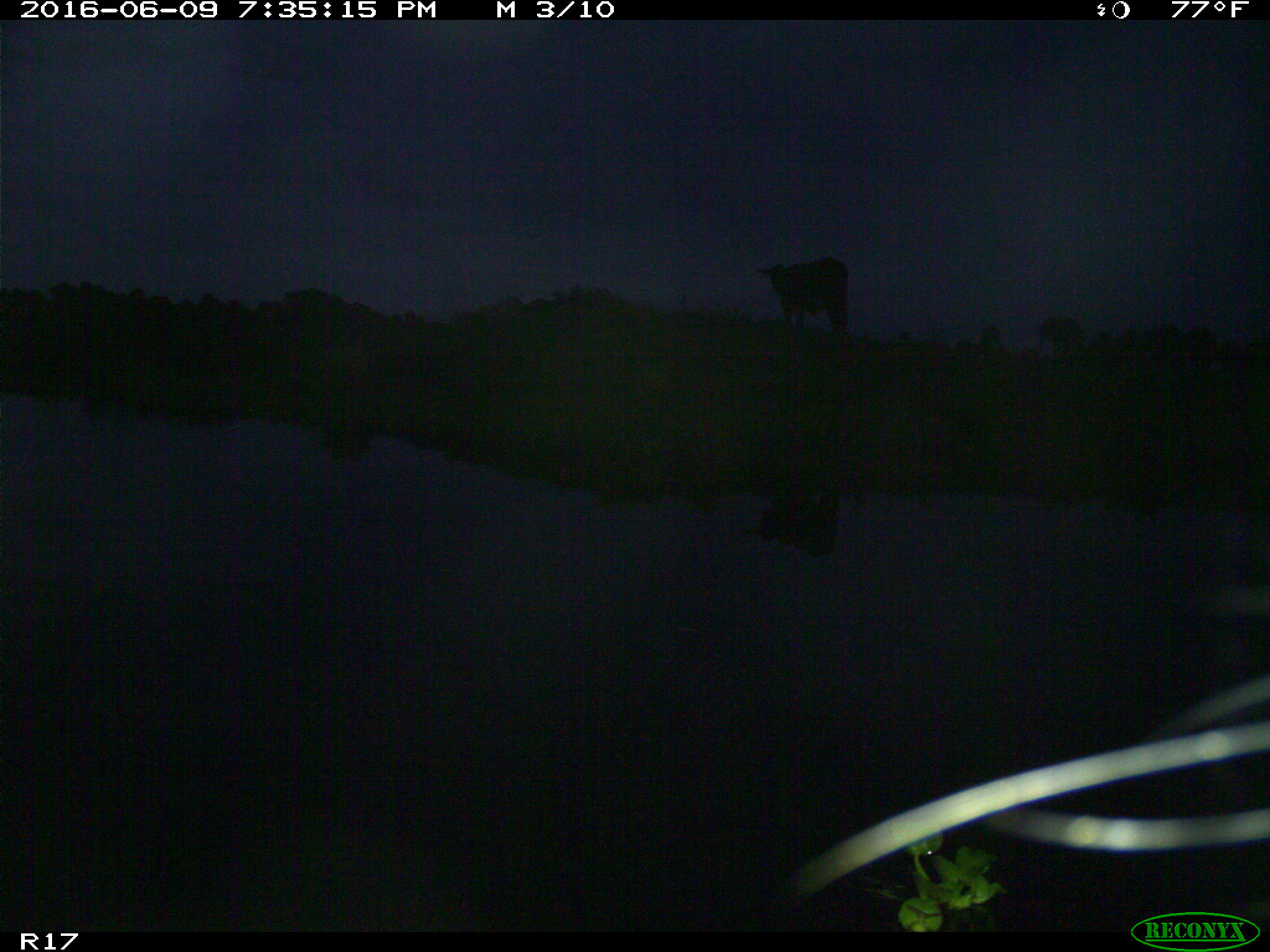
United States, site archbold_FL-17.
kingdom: Animalia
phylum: Chordata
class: Mammalia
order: Artiodactyla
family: Bovidae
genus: Bos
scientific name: Bos taurus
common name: domestic cow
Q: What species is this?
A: Bos taurus (domestic cow).